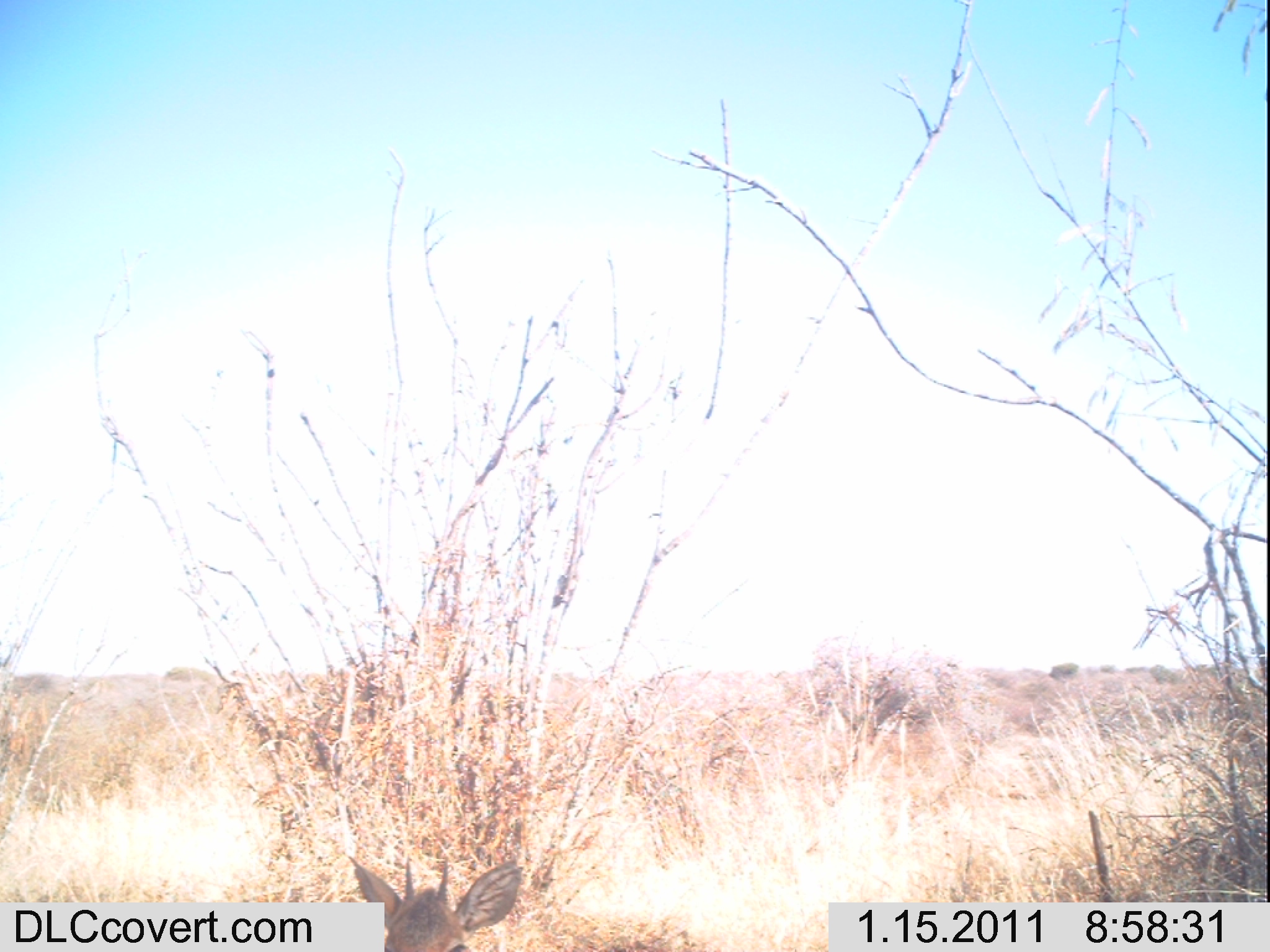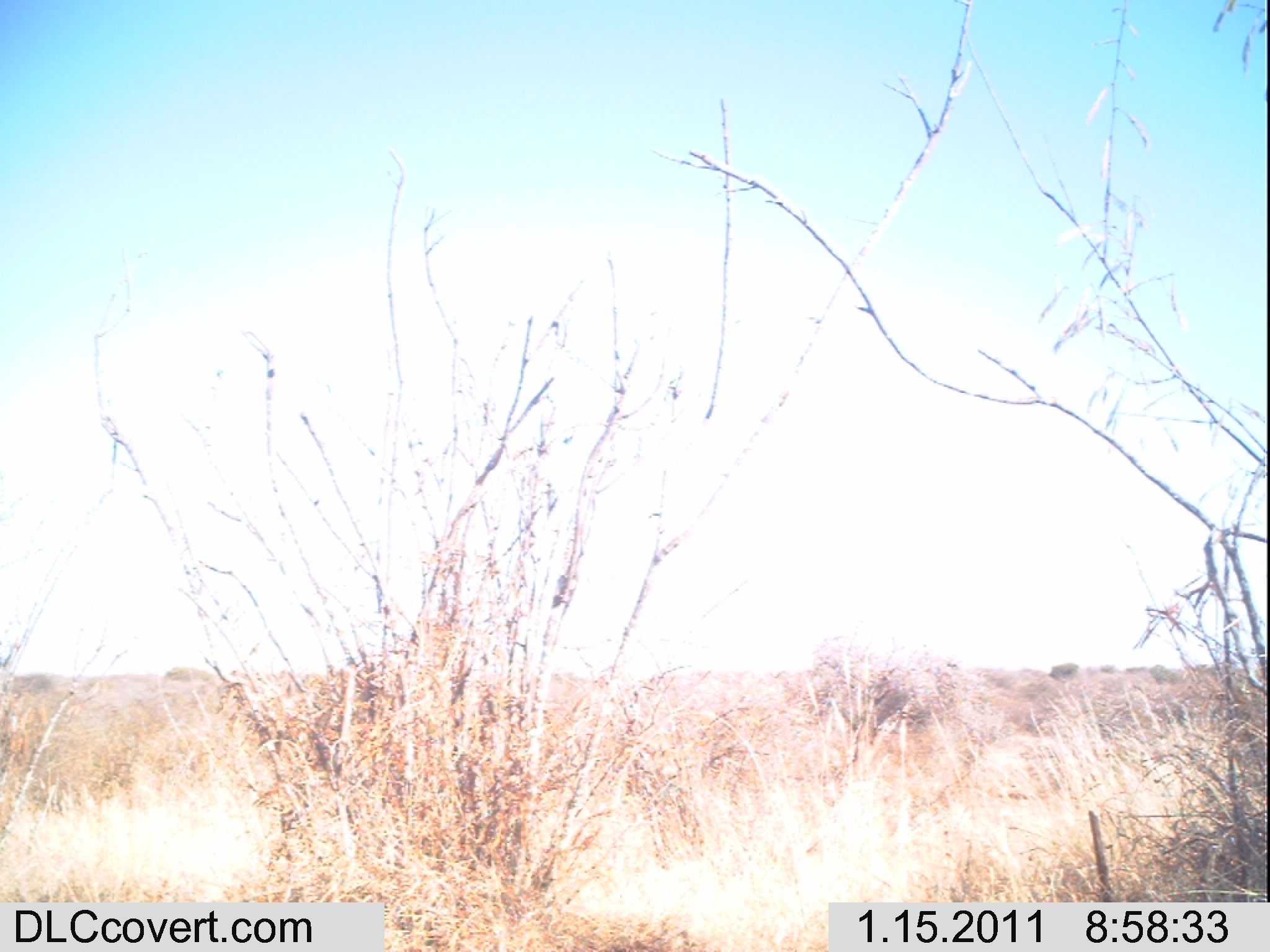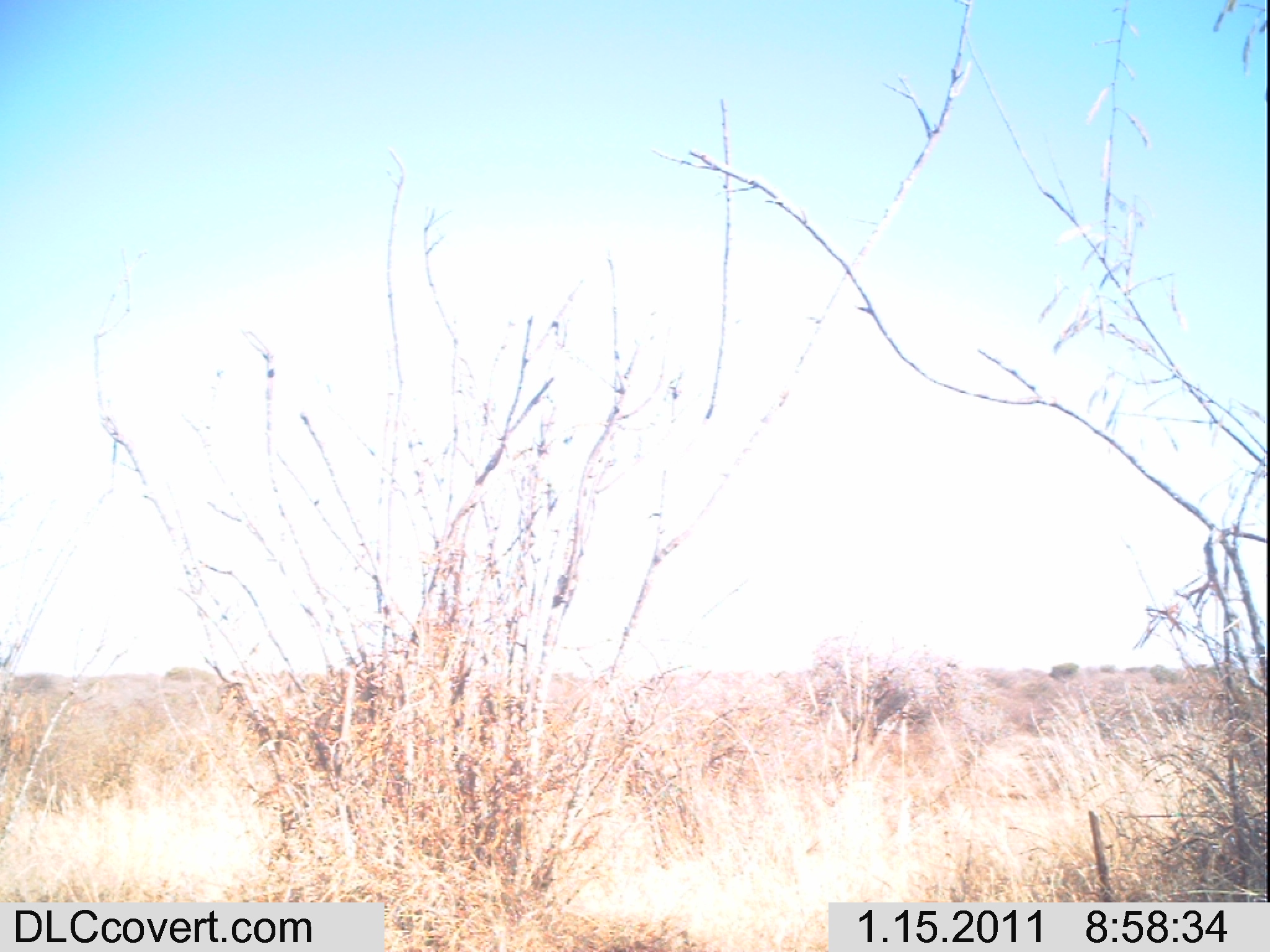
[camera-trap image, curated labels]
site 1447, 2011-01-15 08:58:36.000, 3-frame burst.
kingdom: Animalia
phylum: Chordata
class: Mammalia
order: Artiodactyla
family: Bovidae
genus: Madoqua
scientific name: Madoqua guentheri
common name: günther's dik-dik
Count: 1.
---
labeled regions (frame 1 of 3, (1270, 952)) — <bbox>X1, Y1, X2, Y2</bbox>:
madoqua guentheri: <bbox>343, 851, 523, 950</bbox>